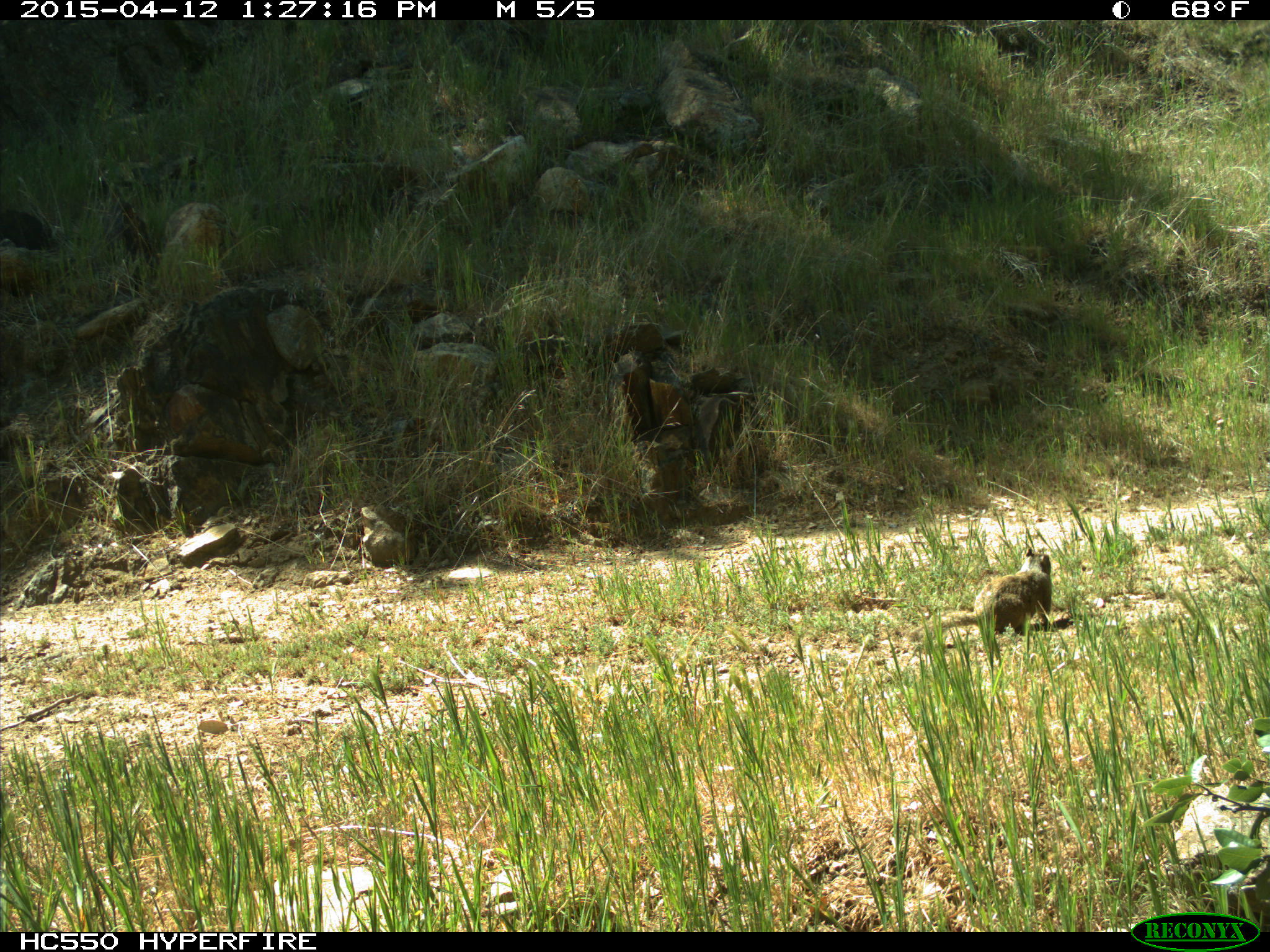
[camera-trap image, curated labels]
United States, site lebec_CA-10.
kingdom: Animalia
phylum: Chordata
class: Mammalia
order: Rodentia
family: Sciuridae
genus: Otospermophilus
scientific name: Otospermophilus beecheyi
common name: california ground squirrel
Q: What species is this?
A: Otospermophilus beecheyi (california ground squirrel).